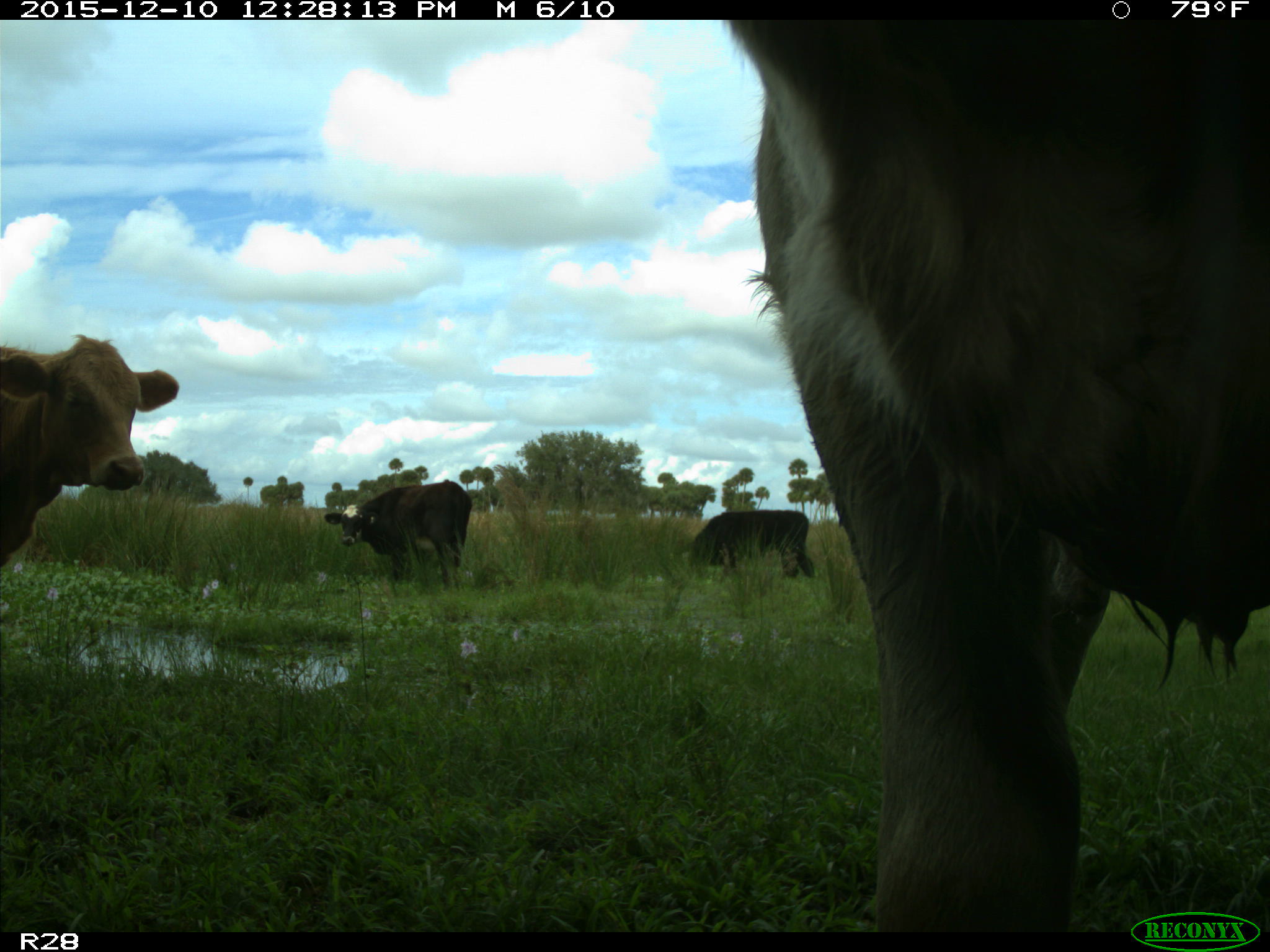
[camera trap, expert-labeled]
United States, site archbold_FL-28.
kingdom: Animalia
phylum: Chordata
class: Mammalia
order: Artiodactyla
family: Bovidae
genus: Bos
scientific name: Bos taurus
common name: domestic cow